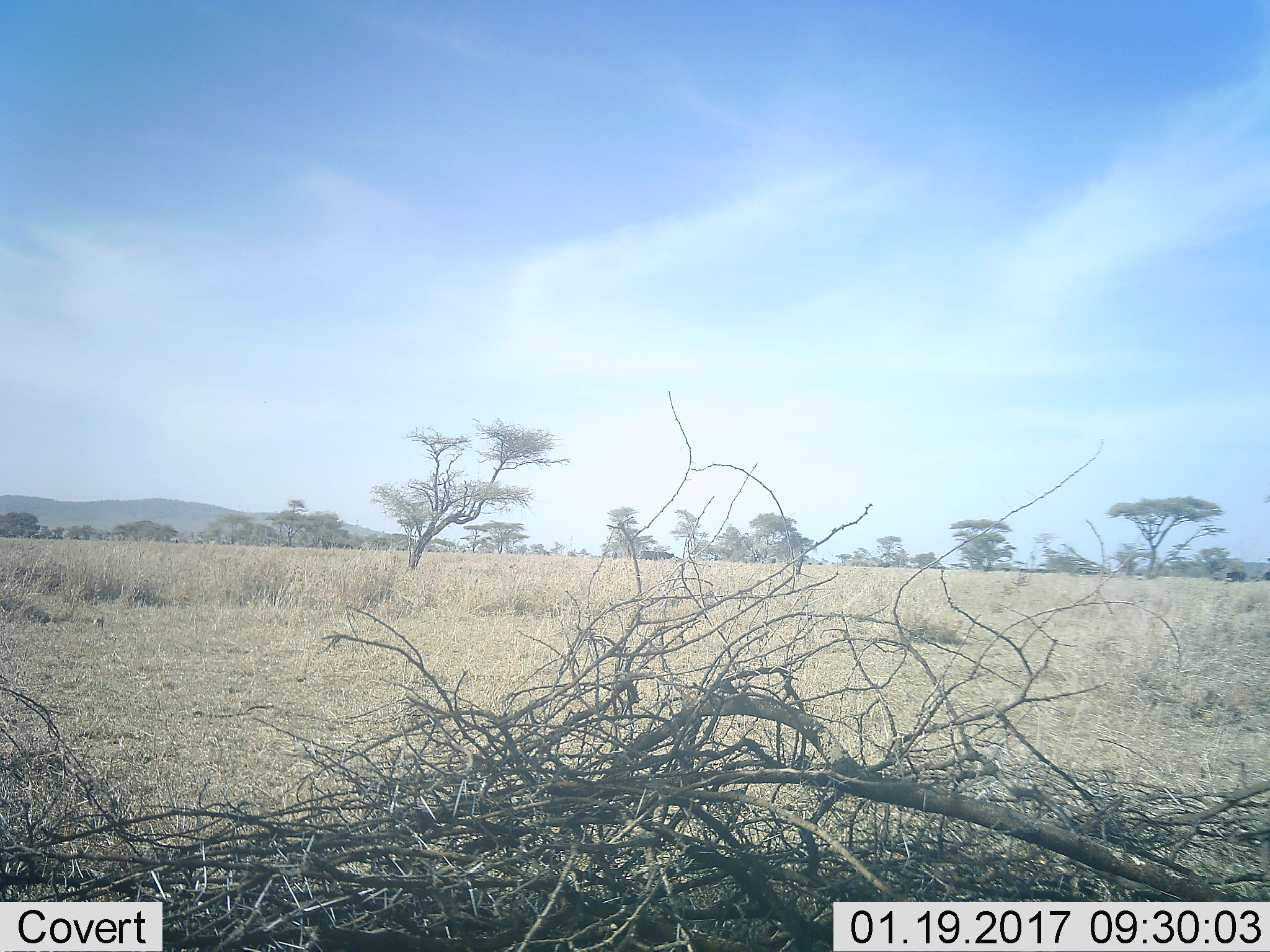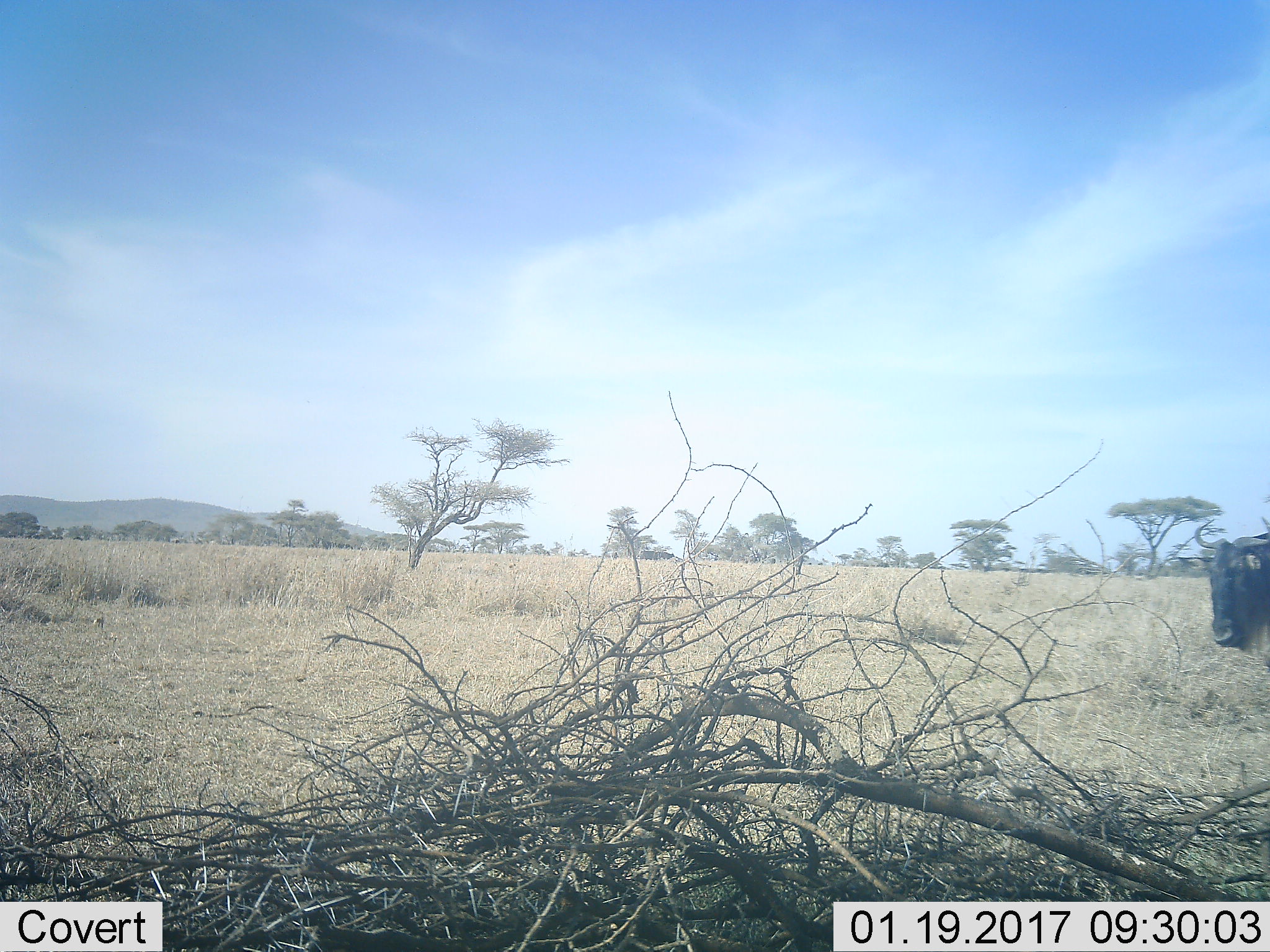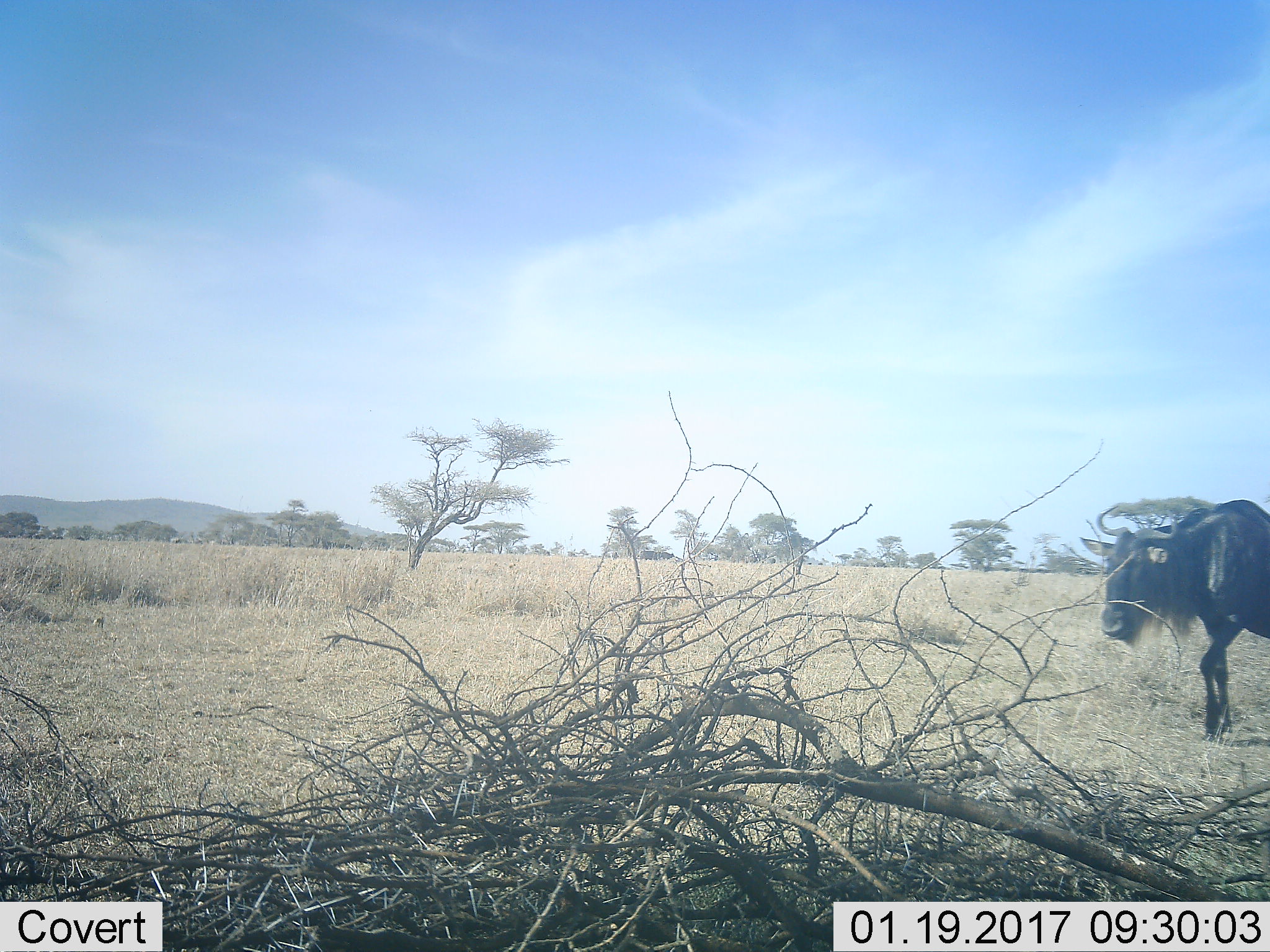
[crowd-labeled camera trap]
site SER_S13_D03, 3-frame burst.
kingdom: Animalia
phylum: Chordata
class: Mammalia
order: Artiodactyla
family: Bovidae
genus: Connochaetes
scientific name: Connochaetes taurinus taurinus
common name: blue wildebeest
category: wildebeestblue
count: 1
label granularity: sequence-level